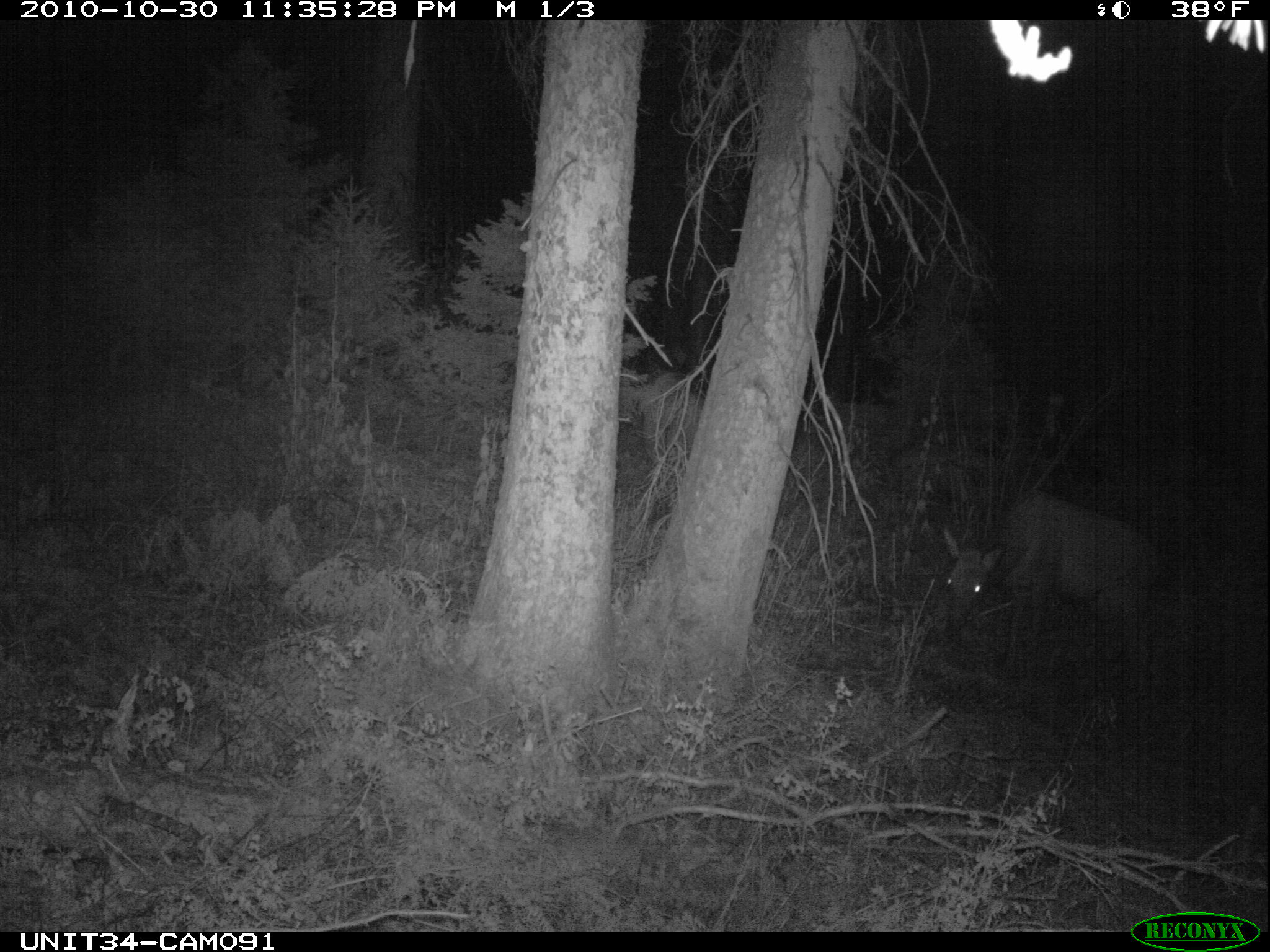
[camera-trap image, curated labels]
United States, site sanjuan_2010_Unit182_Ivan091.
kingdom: Animalia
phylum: Chordata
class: Mammalia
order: Artiodactyla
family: Cervidae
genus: Cervus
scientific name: Cervus elaphus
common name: red deer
Cervus elaphus (red deer).